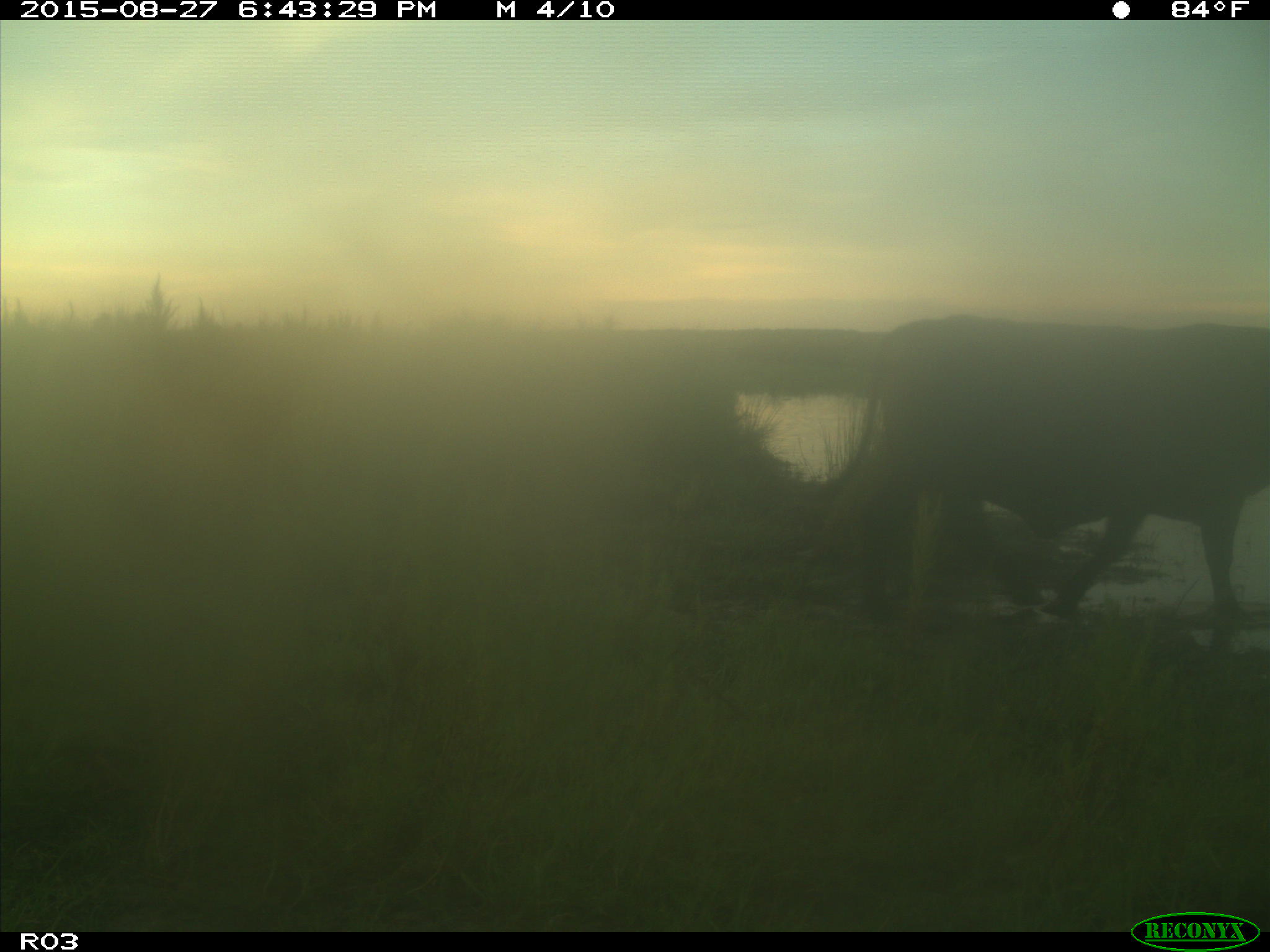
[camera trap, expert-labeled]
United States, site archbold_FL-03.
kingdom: Animalia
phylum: Chordata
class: Mammalia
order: Artiodactyla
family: Bovidae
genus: Bos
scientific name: Bos taurus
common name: domestic cow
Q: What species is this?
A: Bos taurus (domestic cow).